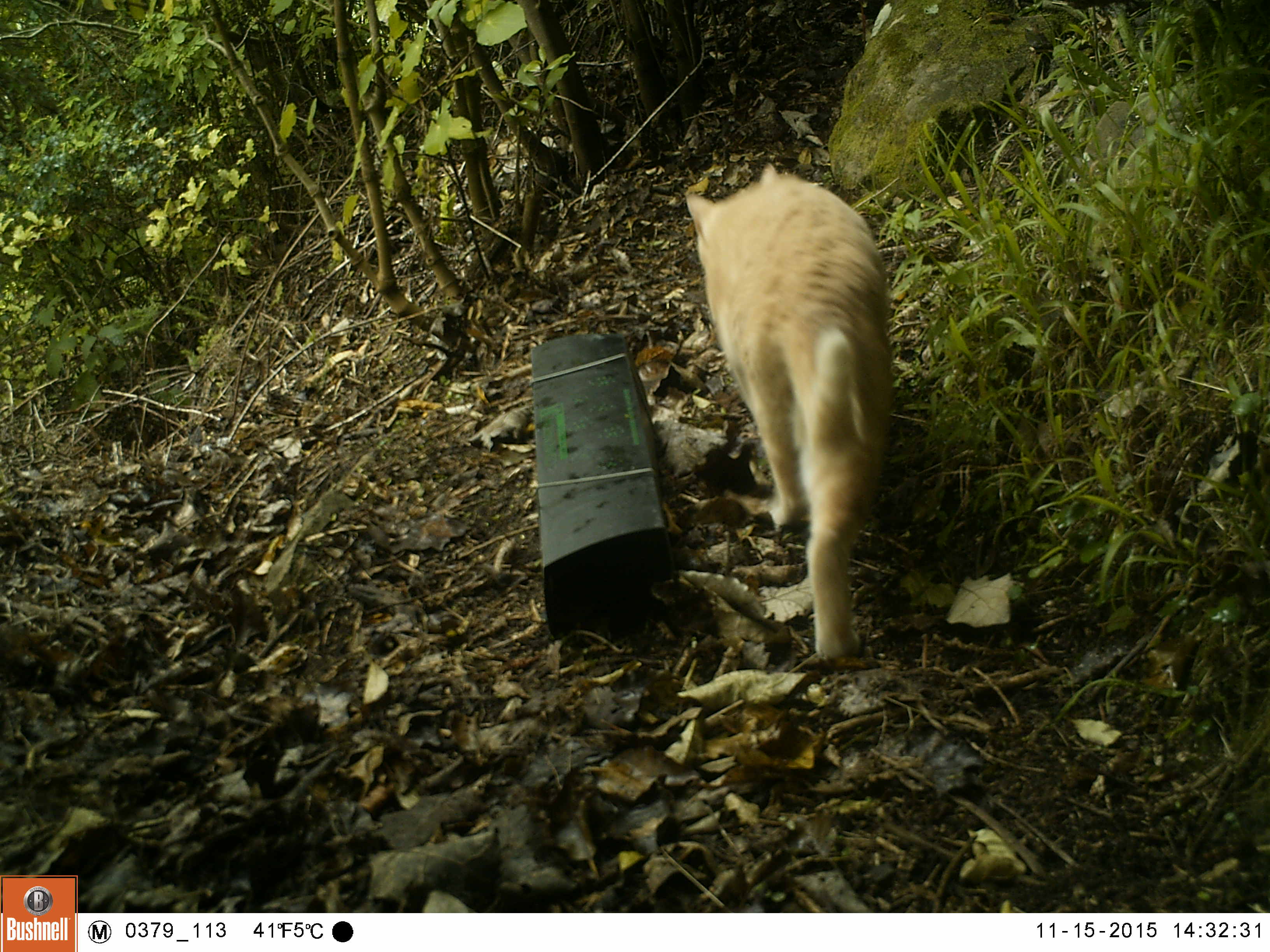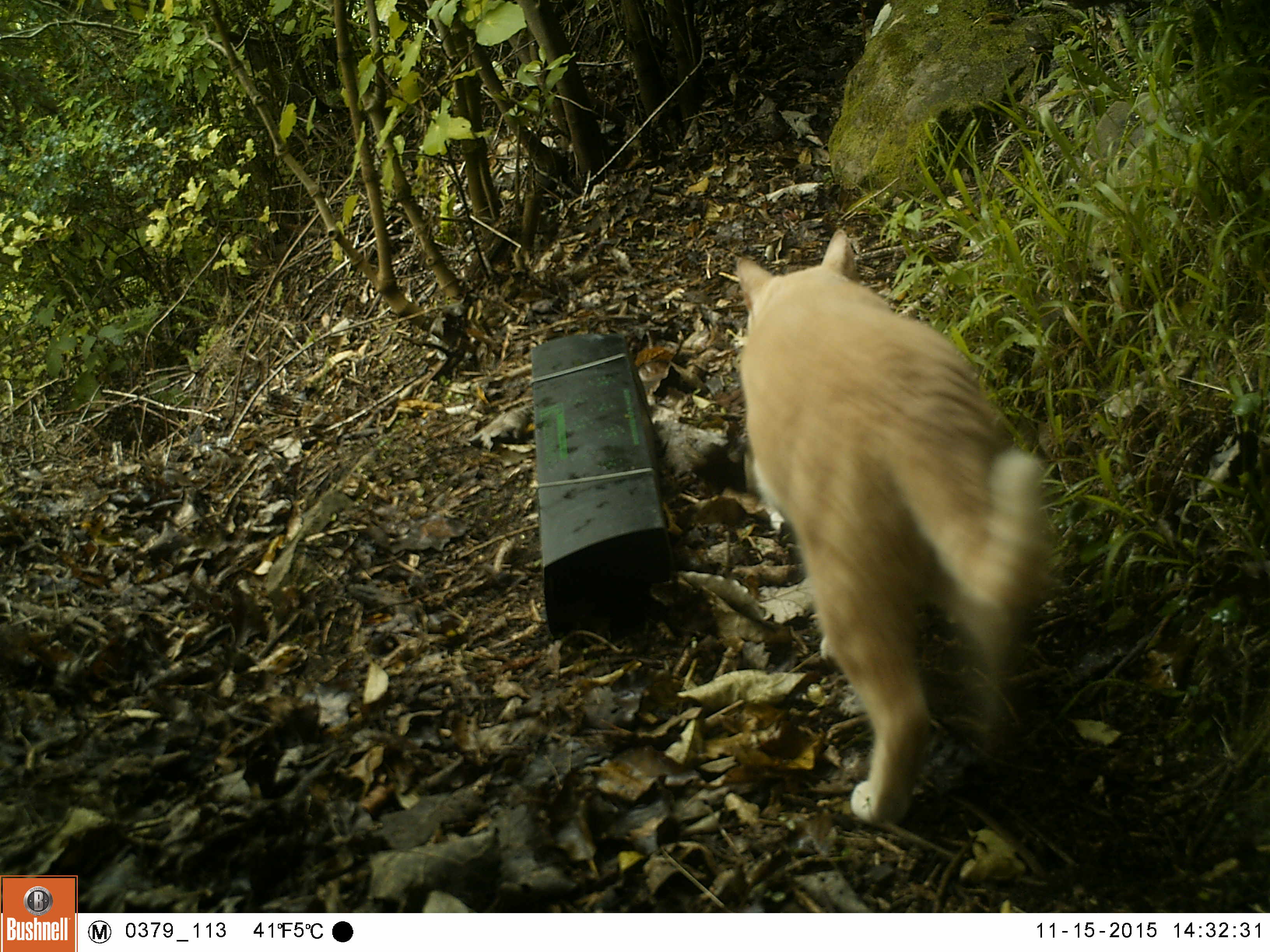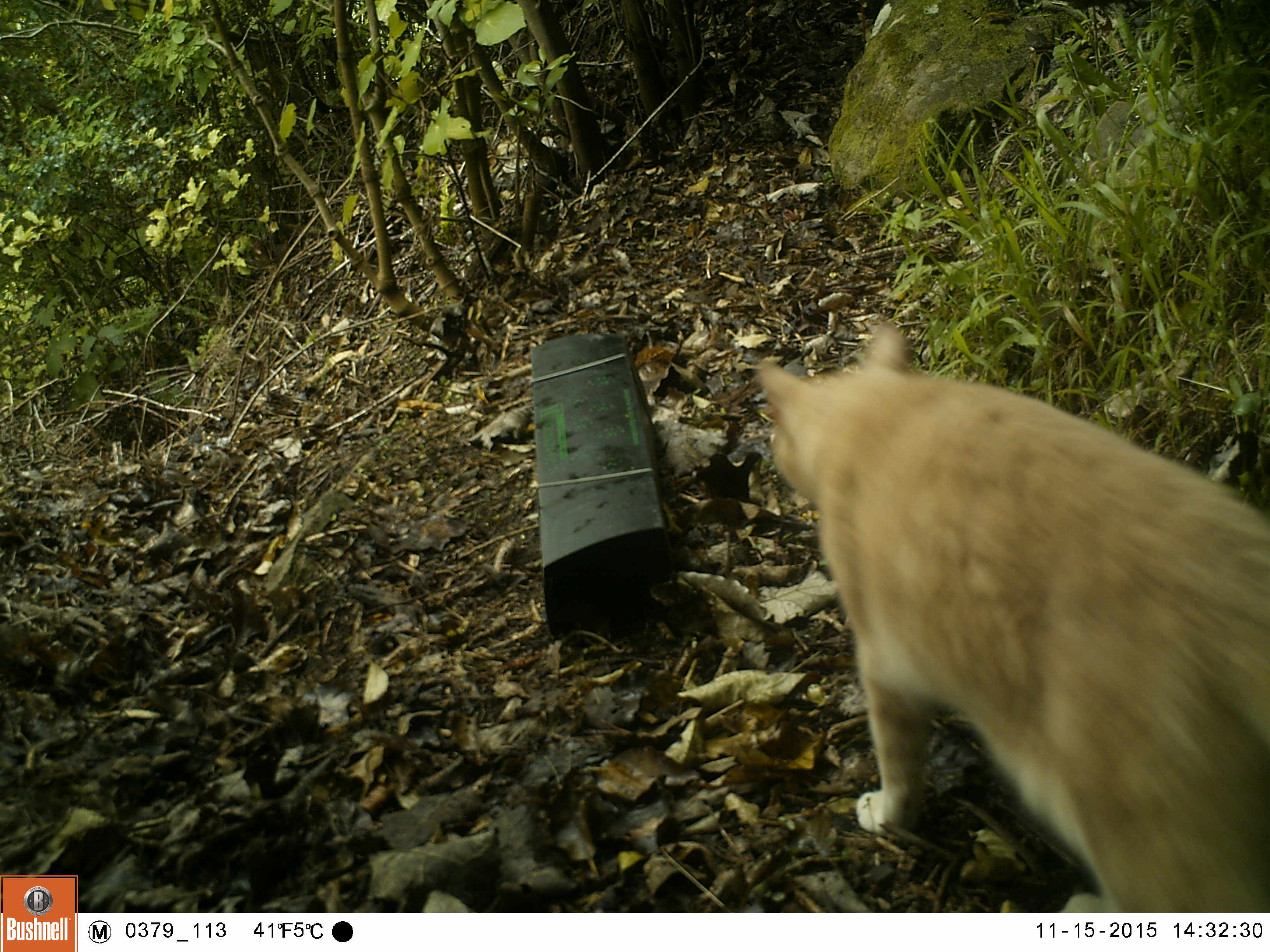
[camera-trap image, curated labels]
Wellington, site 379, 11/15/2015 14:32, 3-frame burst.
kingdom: Animalia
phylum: Chordata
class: Mammalia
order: Carnivora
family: Felidae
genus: Felis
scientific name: Felis catus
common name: cat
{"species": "cat (Felis catus)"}